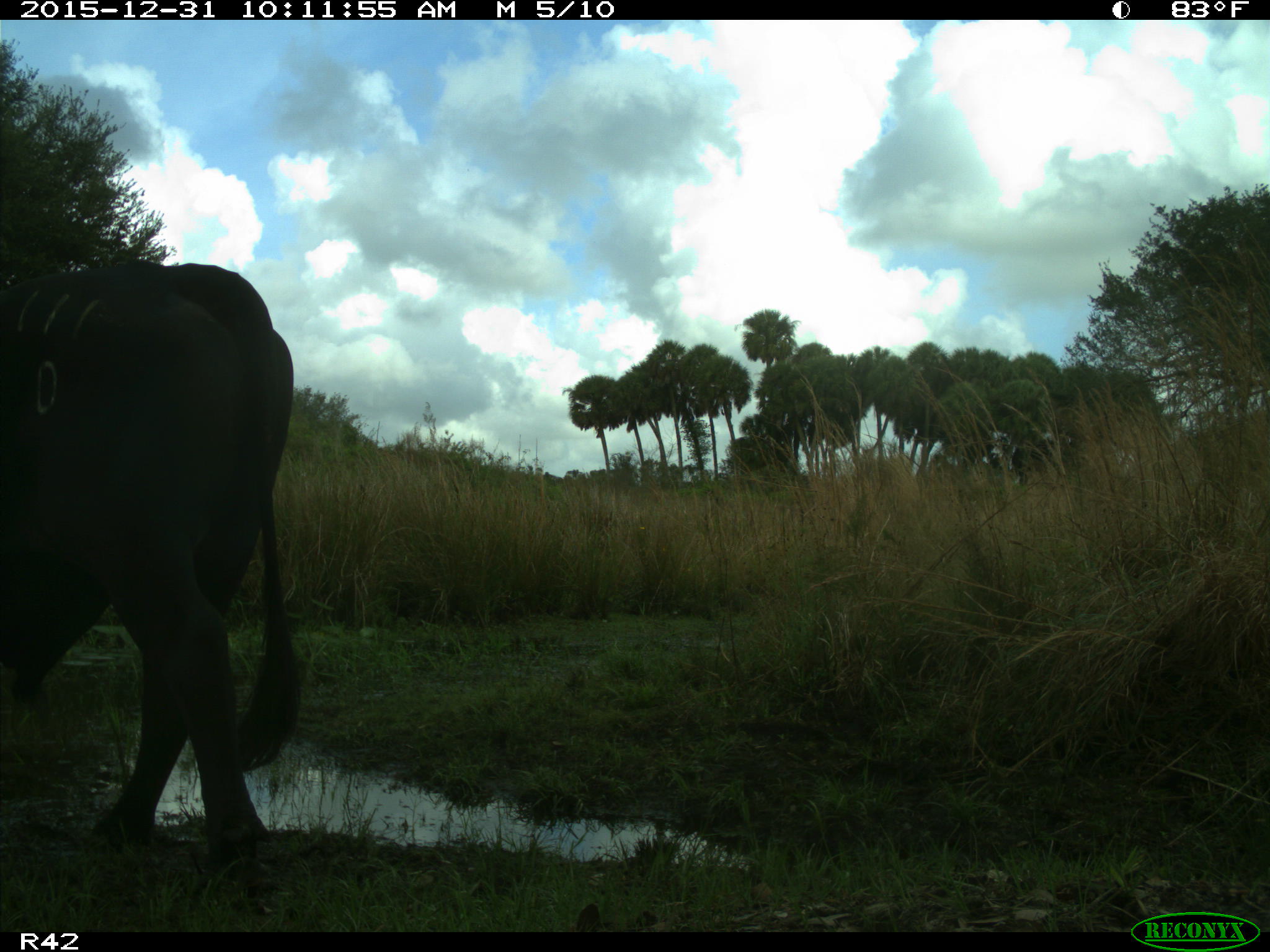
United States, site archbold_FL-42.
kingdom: Animalia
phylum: Chordata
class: Mammalia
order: Artiodactyla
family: Bovidae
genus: Bos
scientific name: Bos taurus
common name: domestic cow